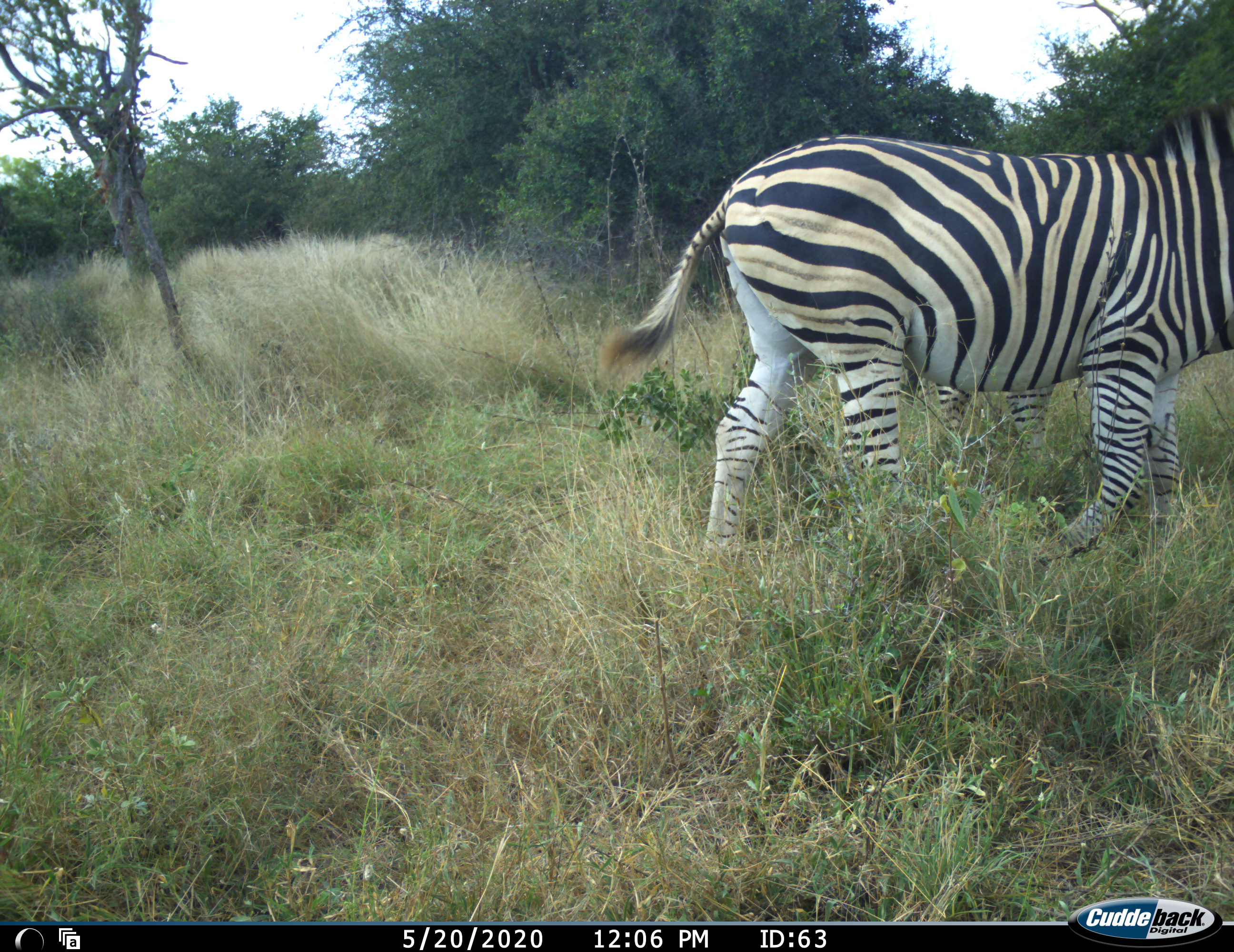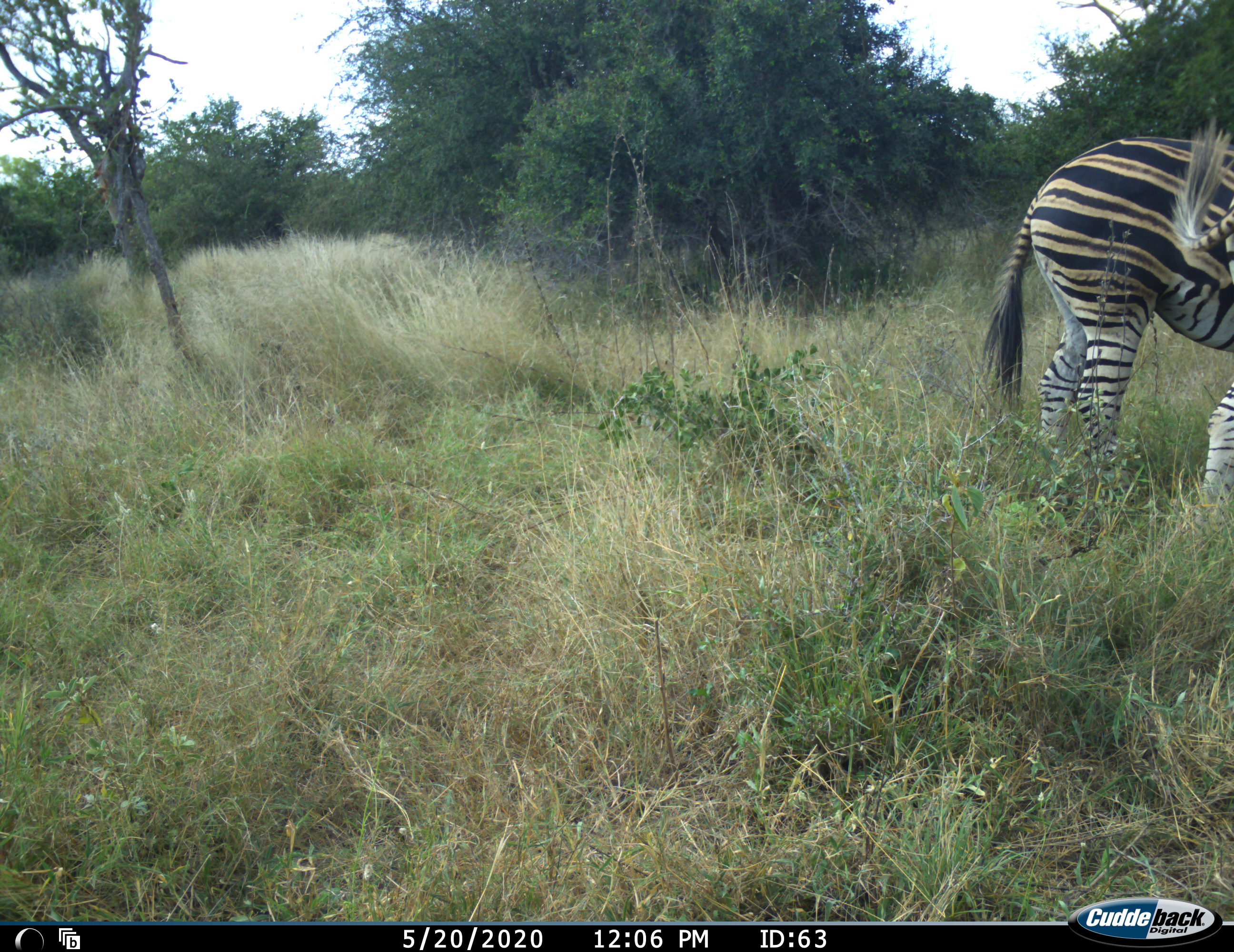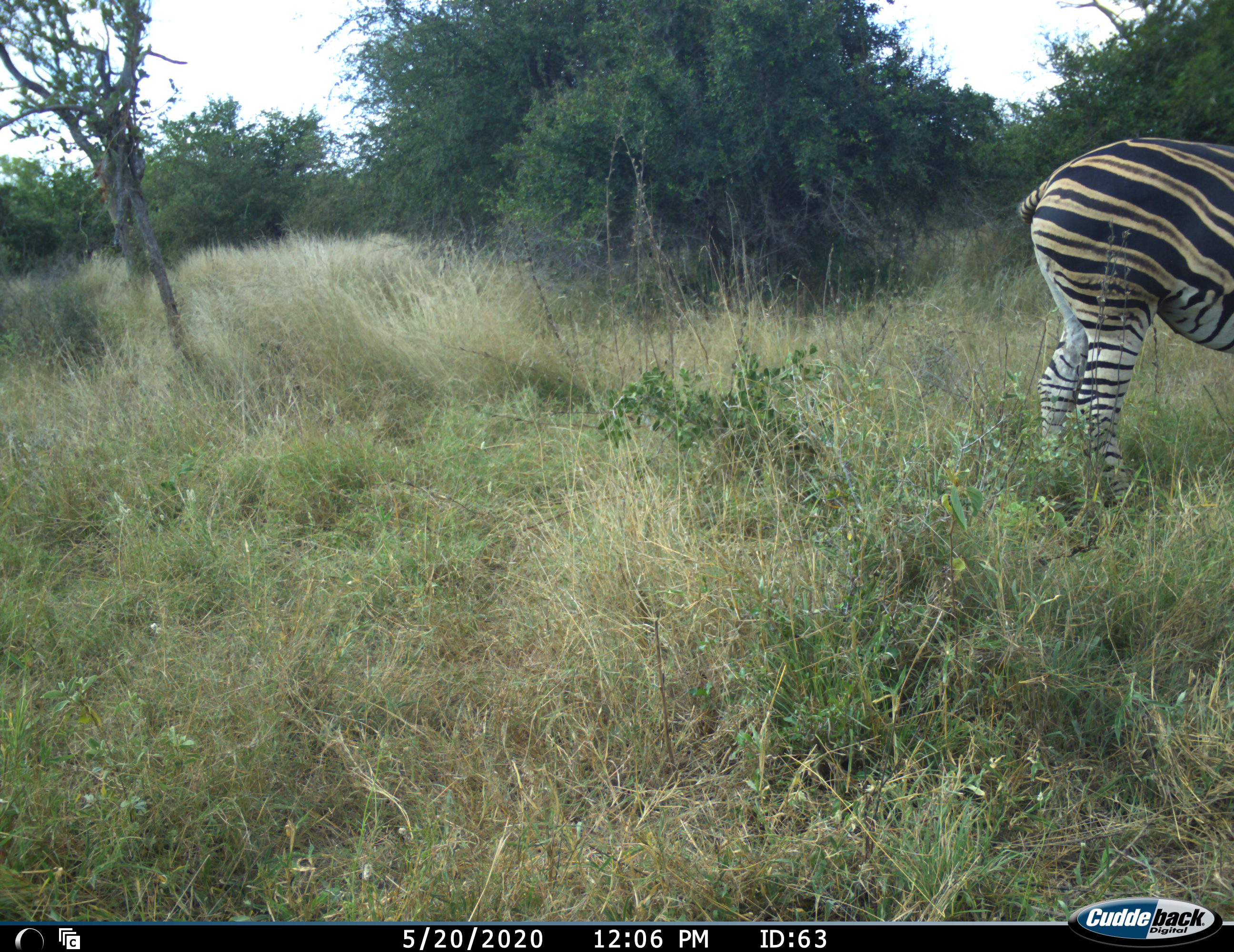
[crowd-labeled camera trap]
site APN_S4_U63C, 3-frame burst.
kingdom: Animalia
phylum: Chordata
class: Mammalia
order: Perissodactyla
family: Equidae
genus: Equus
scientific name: Equus quagga burchellii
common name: burchell's zebra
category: zebraburchells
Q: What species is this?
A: Zebraburchells (burchell's zebra) (Equus quagga burchellii).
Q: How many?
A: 2.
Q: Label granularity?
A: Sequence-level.